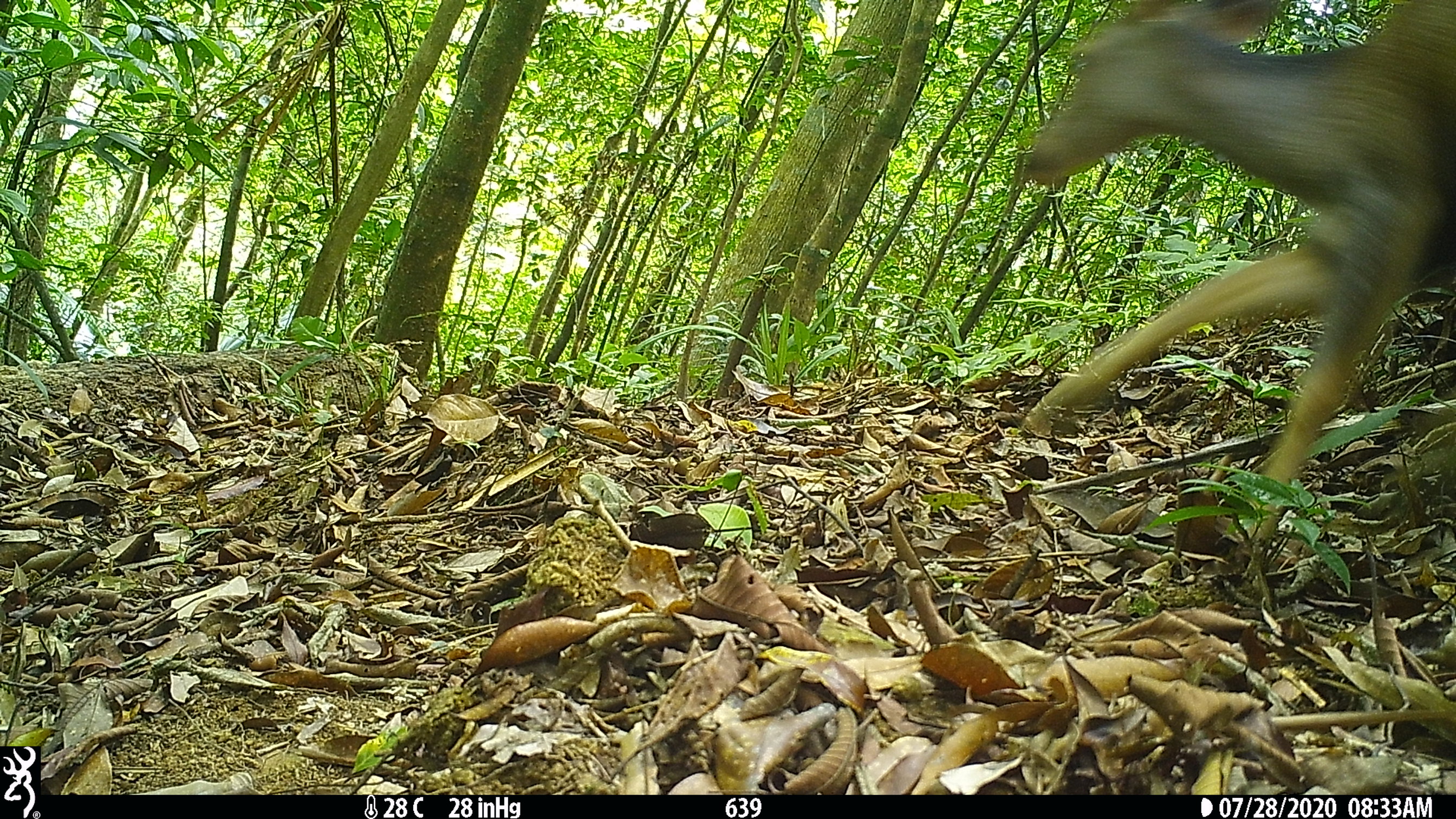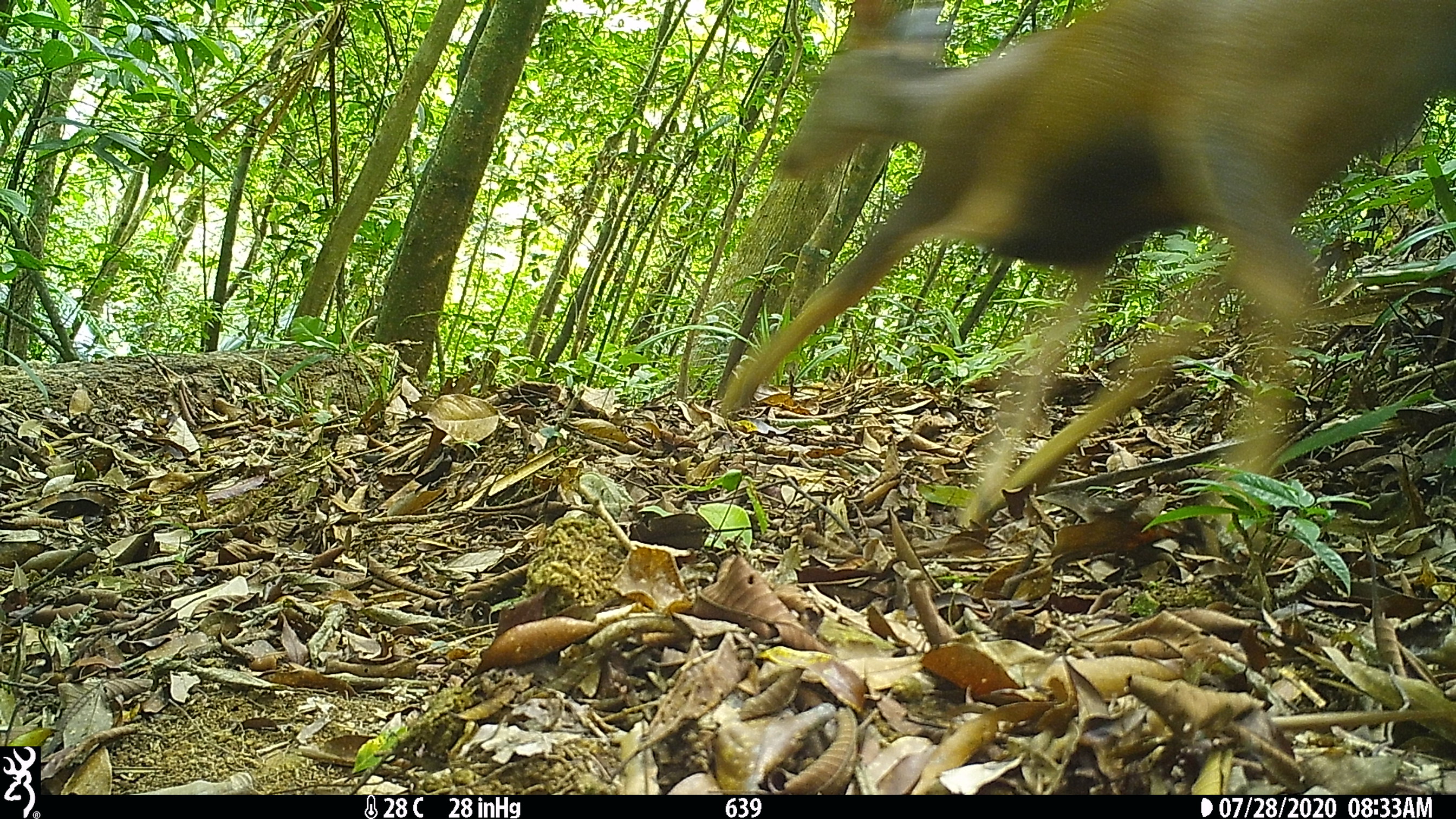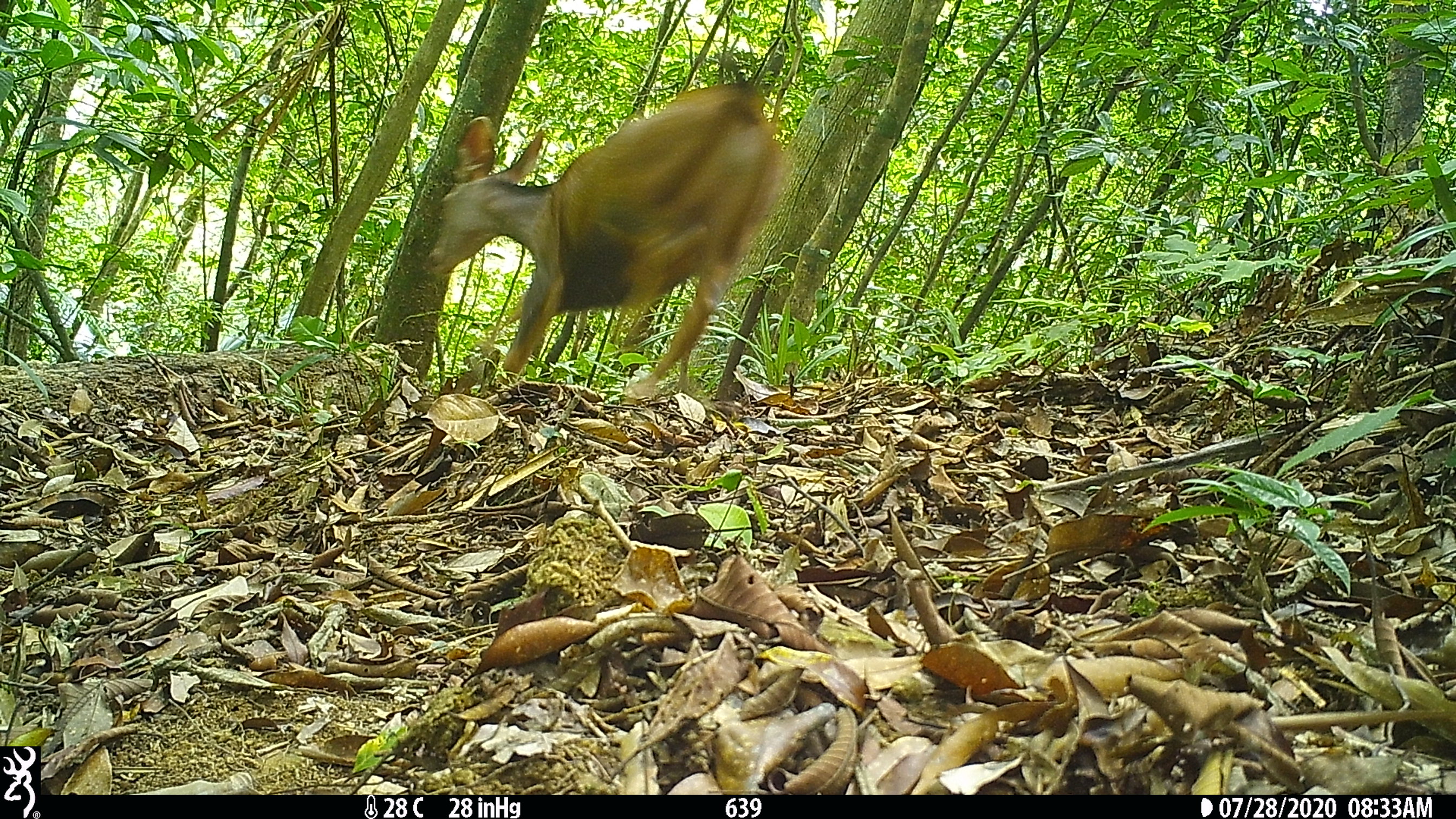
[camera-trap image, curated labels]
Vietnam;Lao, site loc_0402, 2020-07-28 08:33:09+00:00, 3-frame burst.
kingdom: Animalia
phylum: Chordata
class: Mammalia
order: Artiodactyla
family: Cervidae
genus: Rusa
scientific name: Rusa unicolor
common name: sambar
Sambar (Rusa unicolor). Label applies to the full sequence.